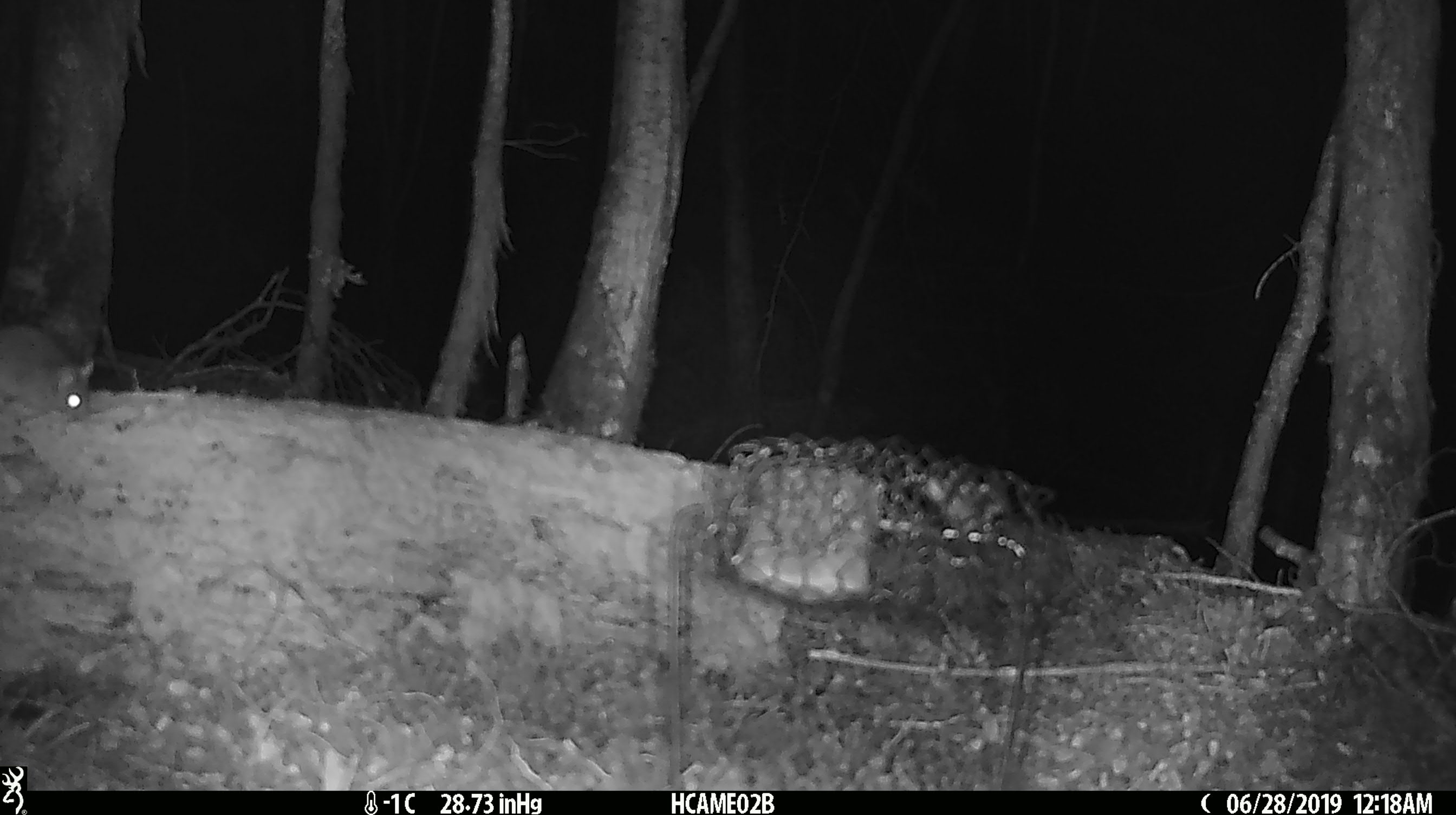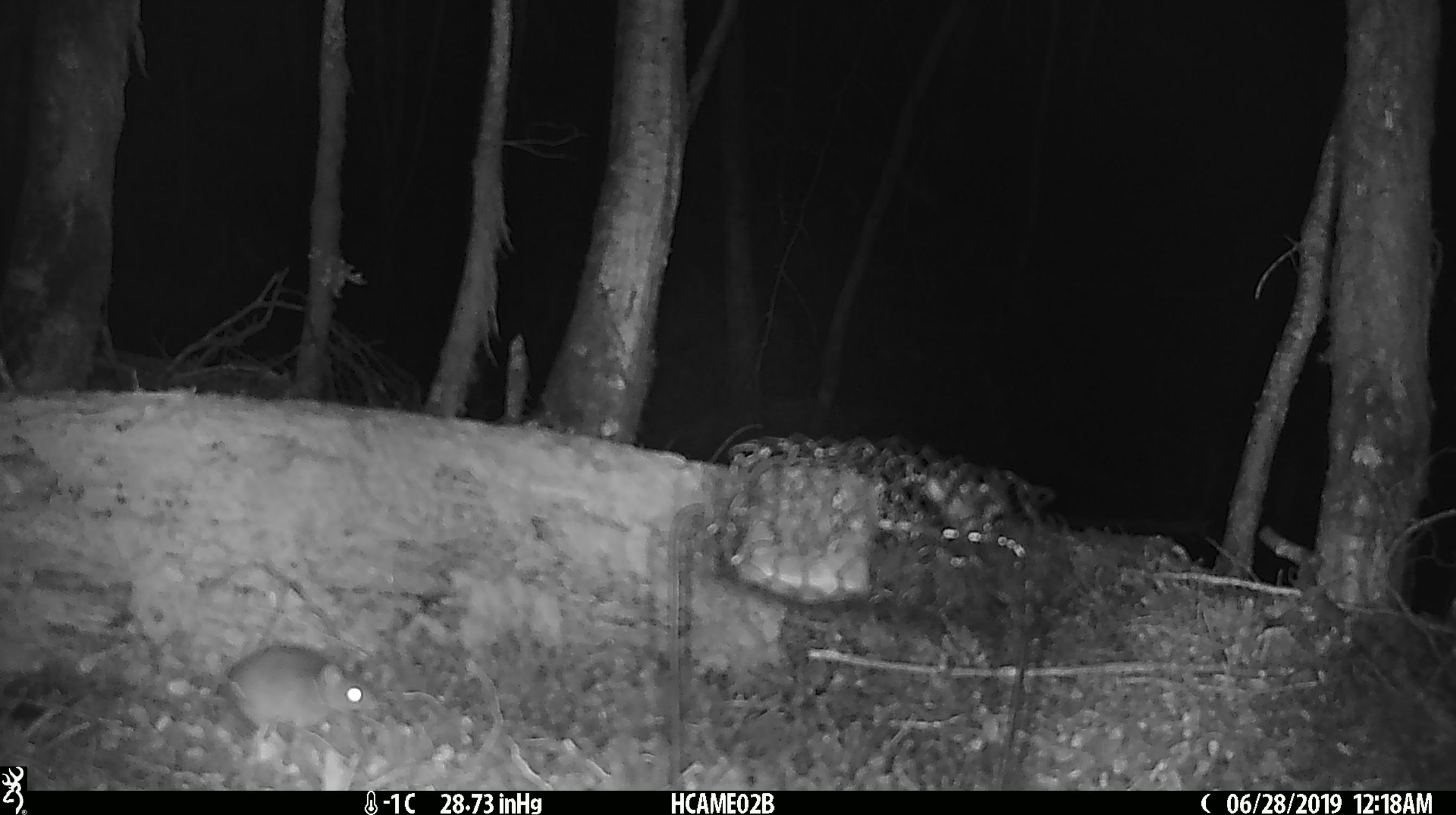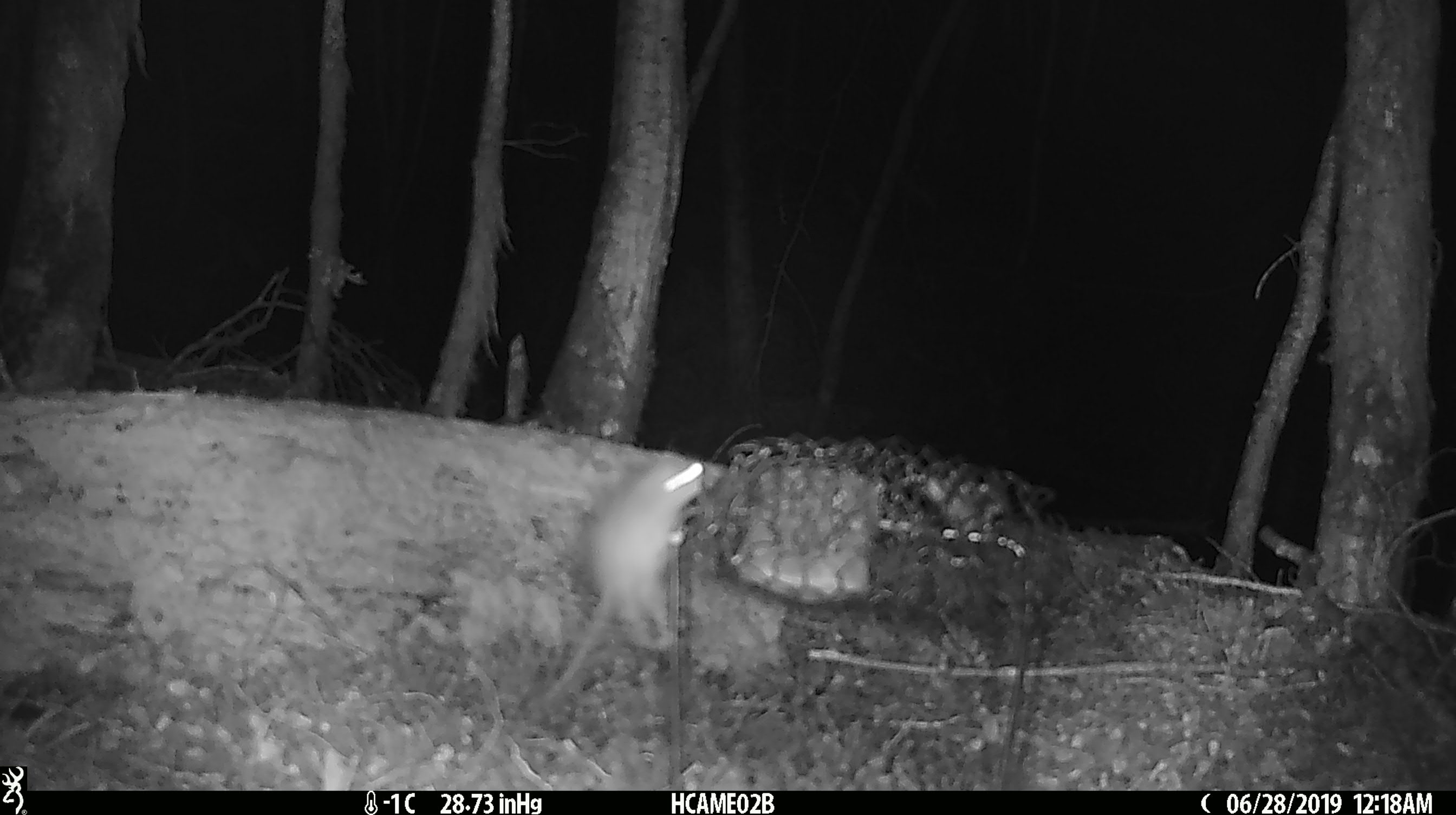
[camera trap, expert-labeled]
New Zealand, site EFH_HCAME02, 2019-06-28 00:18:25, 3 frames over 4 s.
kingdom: Animalia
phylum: Chordata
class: Mammalia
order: Rodentia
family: Muridae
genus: Mus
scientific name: Mus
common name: mouse